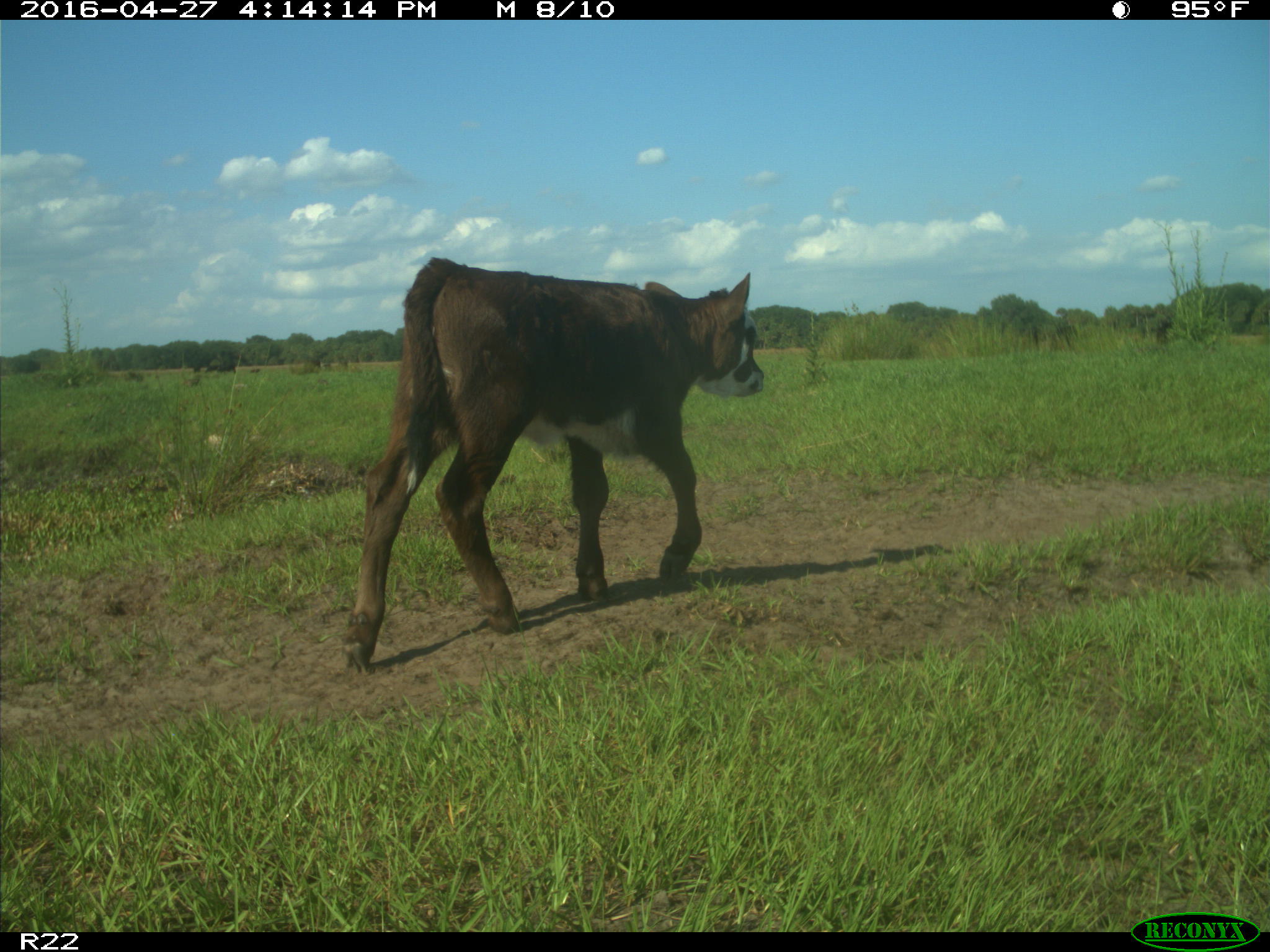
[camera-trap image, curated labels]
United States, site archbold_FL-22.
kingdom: Animalia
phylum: Chordata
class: Mammalia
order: Artiodactyla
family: Bovidae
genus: Bos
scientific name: Bos taurus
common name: domestic cow